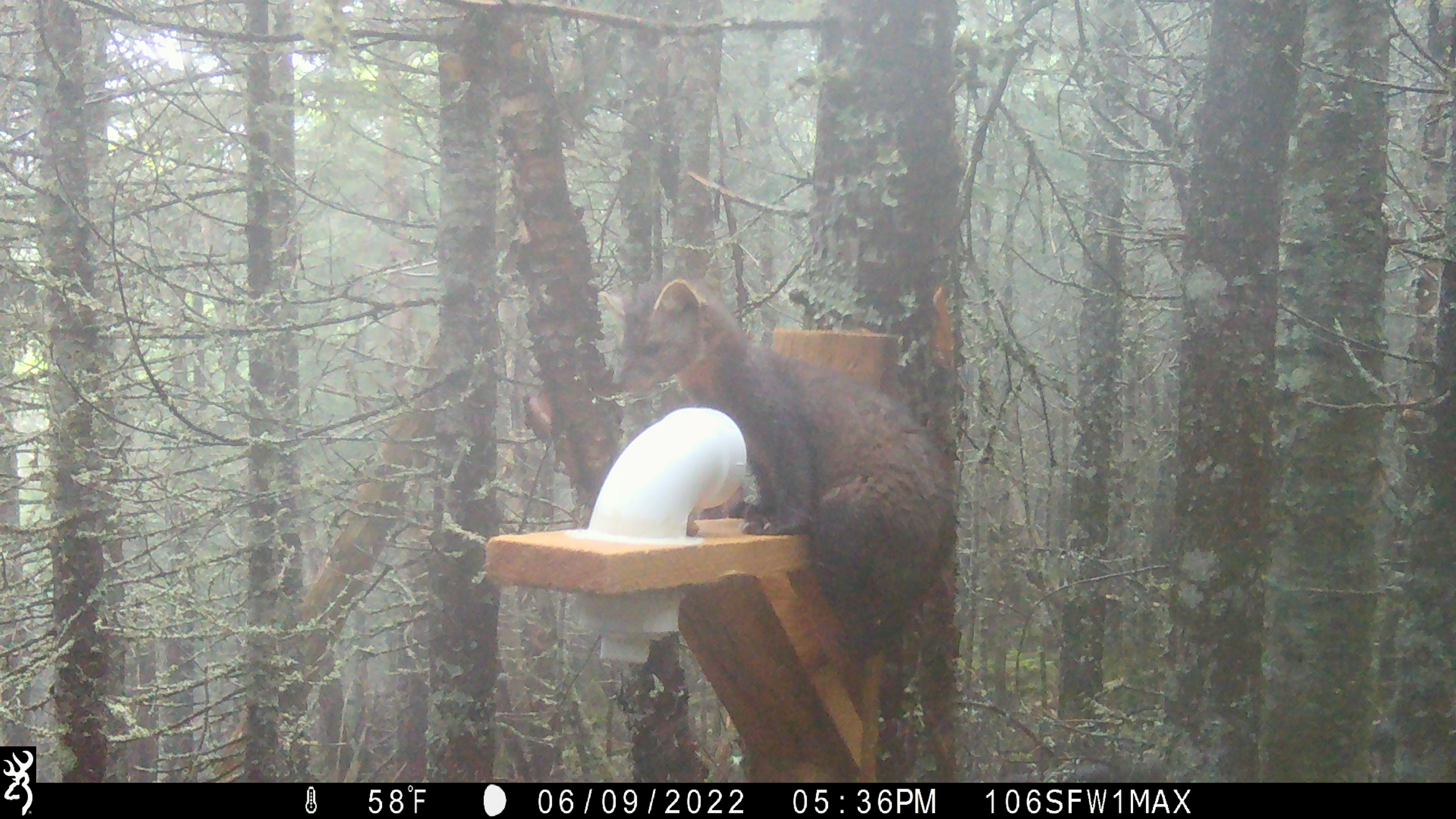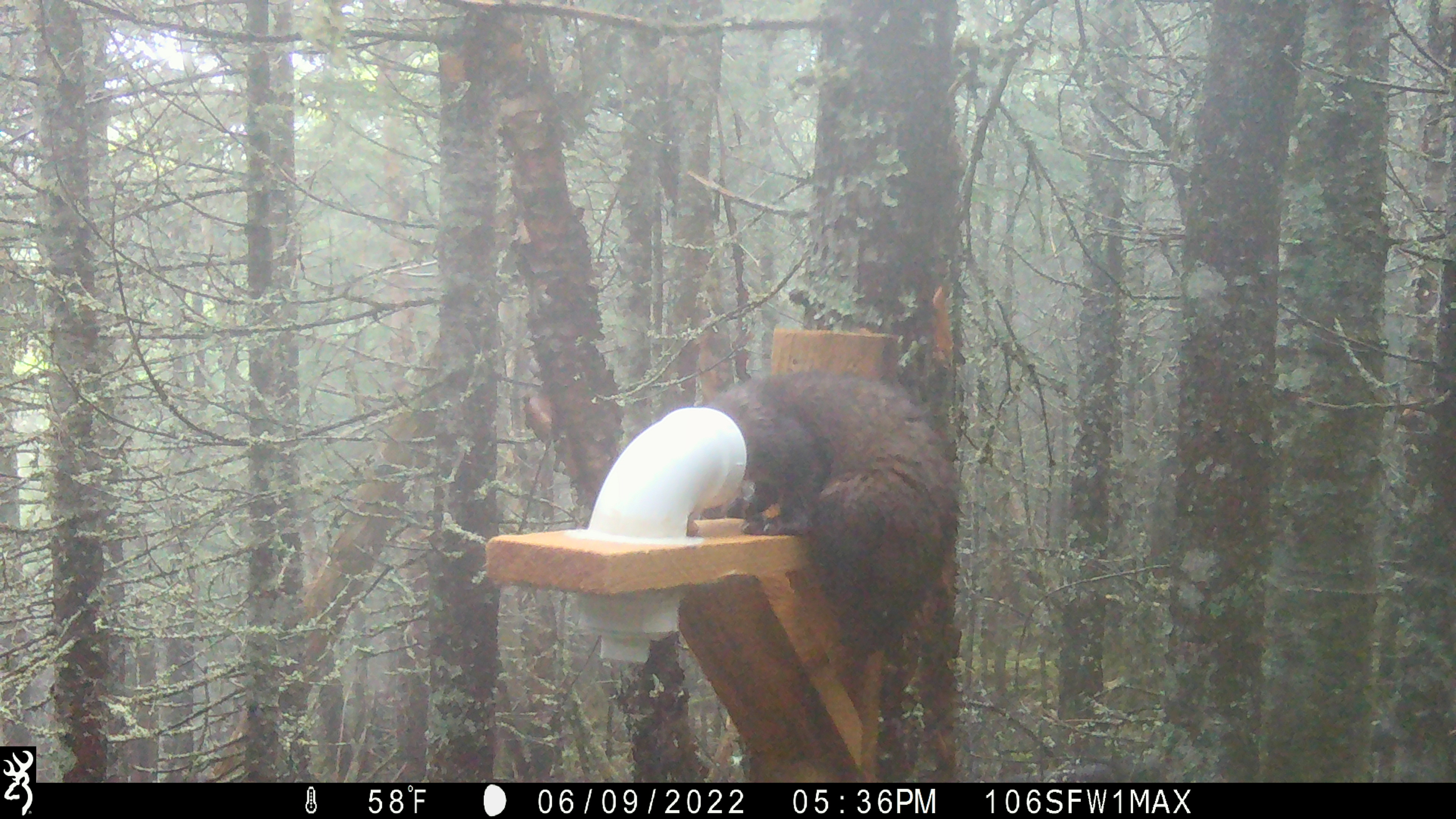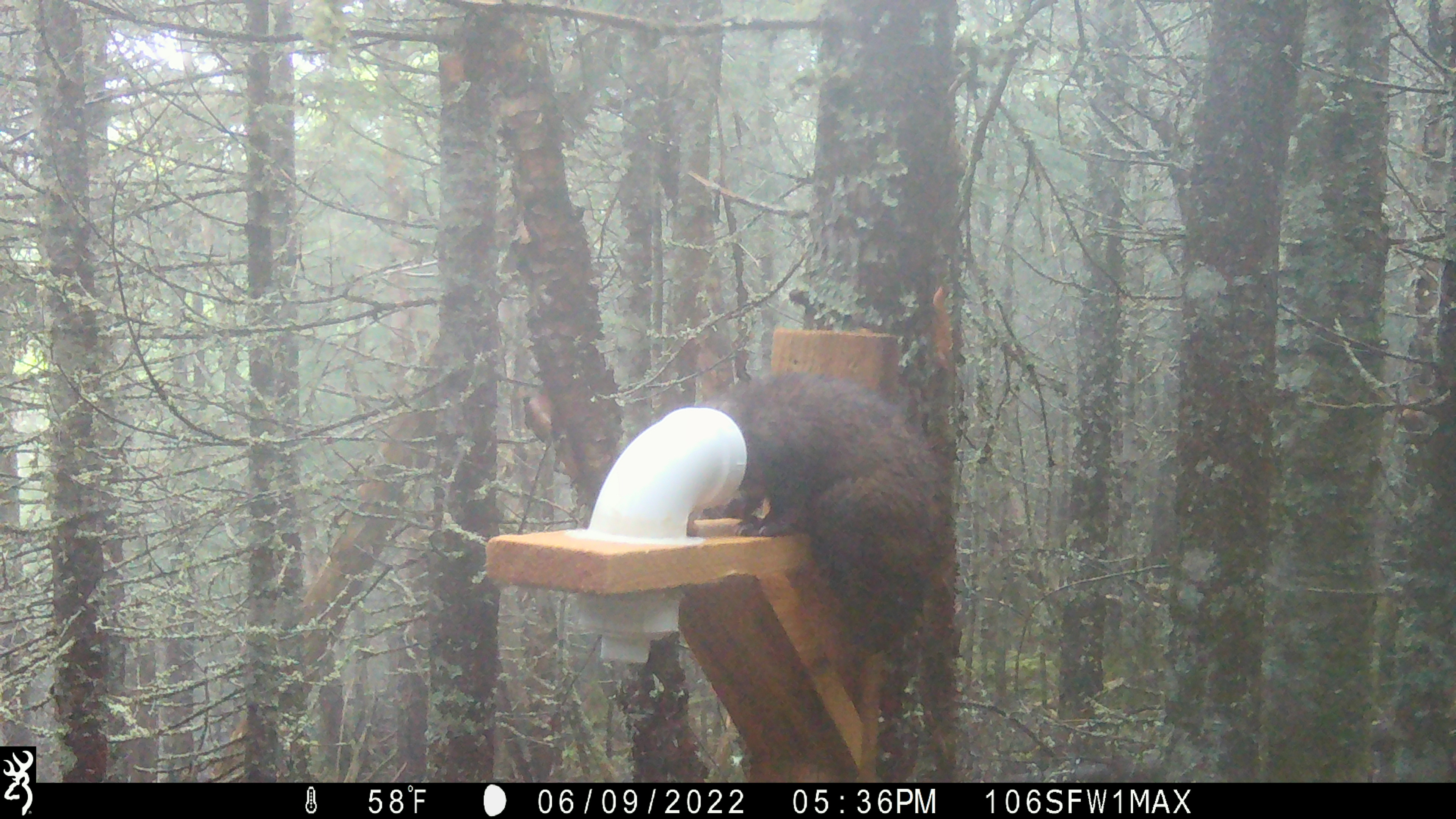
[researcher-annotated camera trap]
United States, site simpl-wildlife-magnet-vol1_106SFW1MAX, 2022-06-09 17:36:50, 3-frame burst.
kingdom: Animalia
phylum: Chordata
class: Mammalia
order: Carnivora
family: Mustelidae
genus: Martes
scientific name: Martes americana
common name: american marten